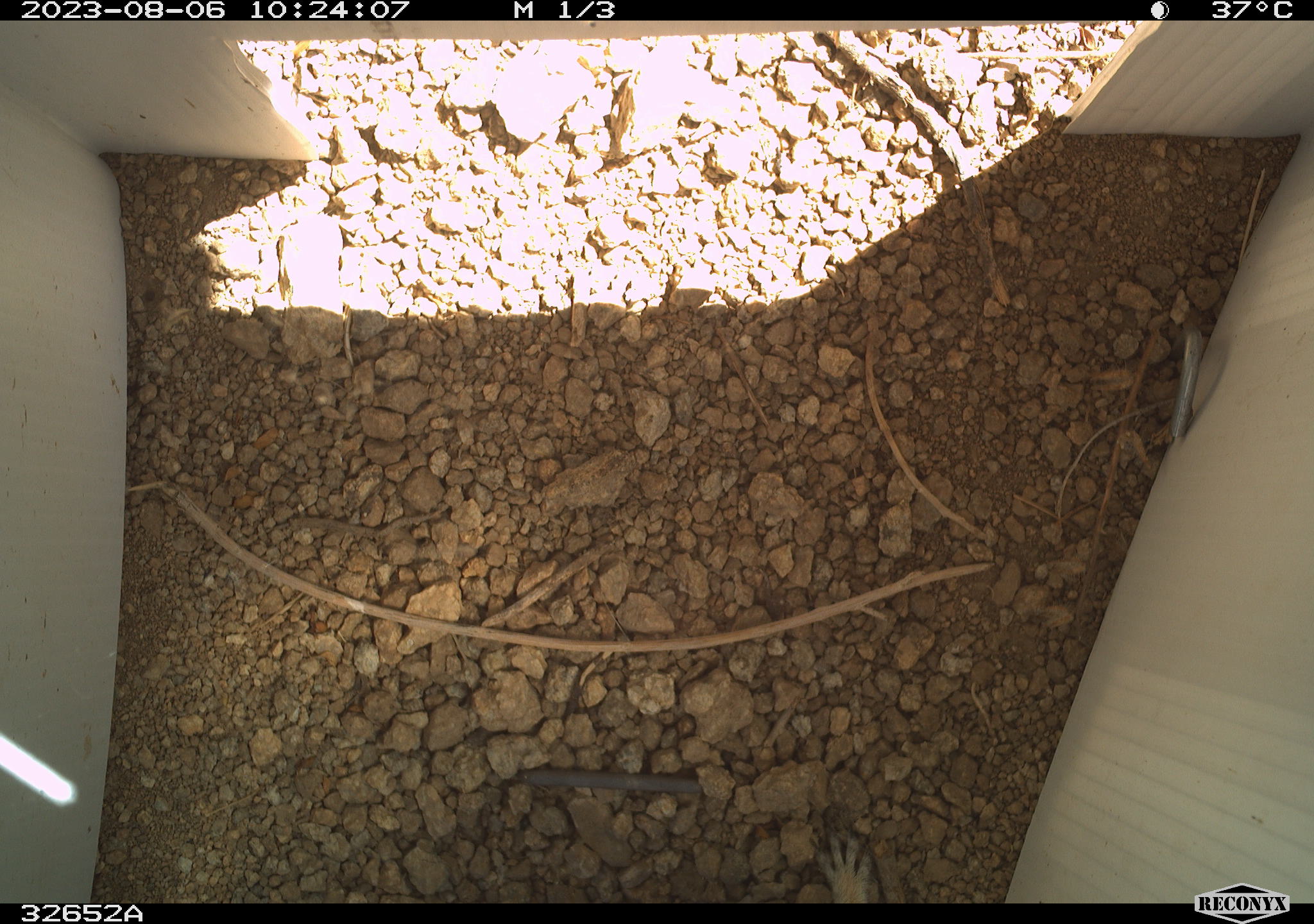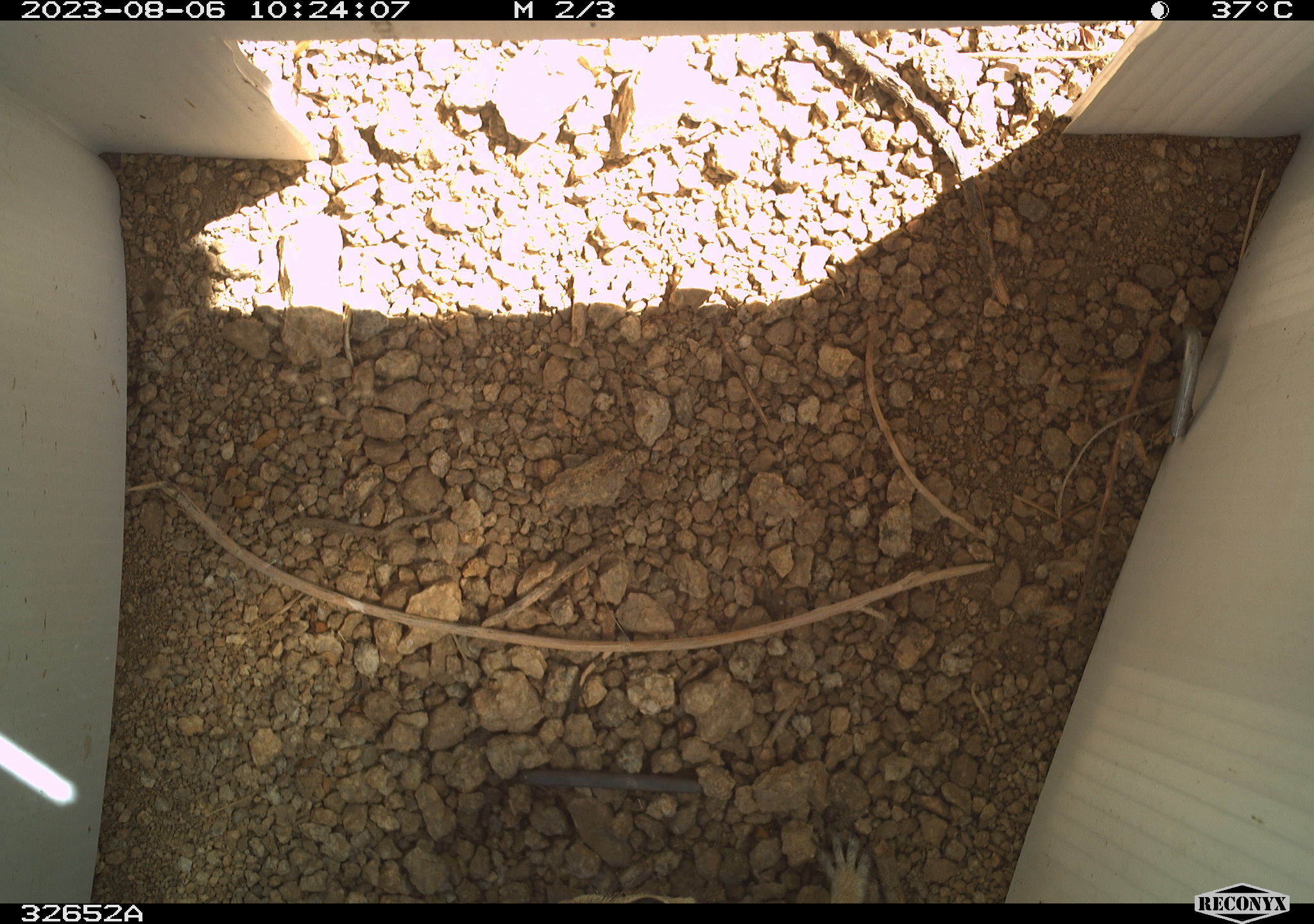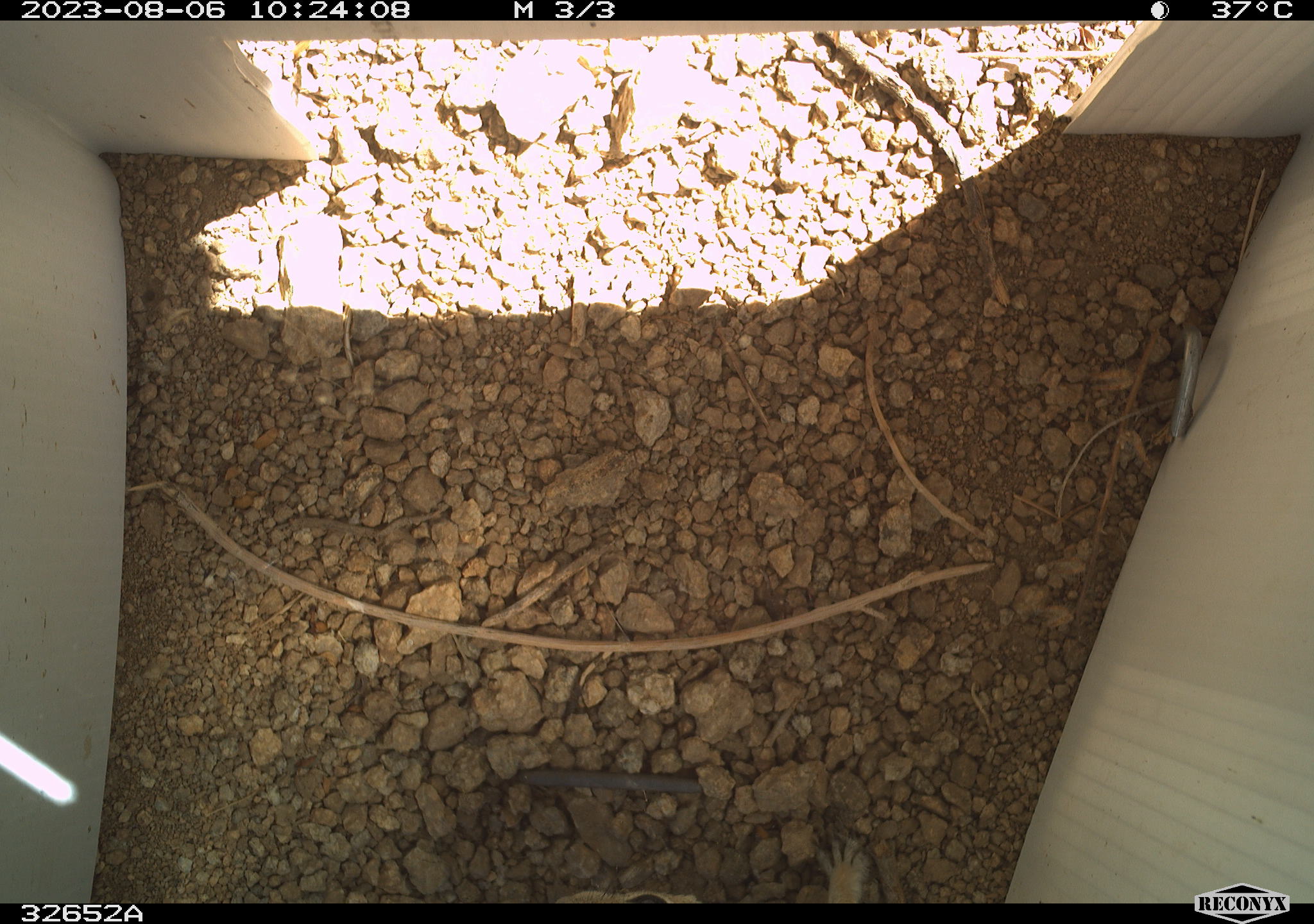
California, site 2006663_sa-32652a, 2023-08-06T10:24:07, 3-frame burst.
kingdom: Animalia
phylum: Chordata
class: Mammalia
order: Rodentia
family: Sciuridae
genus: Ammospermophilus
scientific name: Ammospermophilus leucurus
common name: white-tailed antelope squirrel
White-tailed antelope squirrel (Ammospermophilus leucurus).